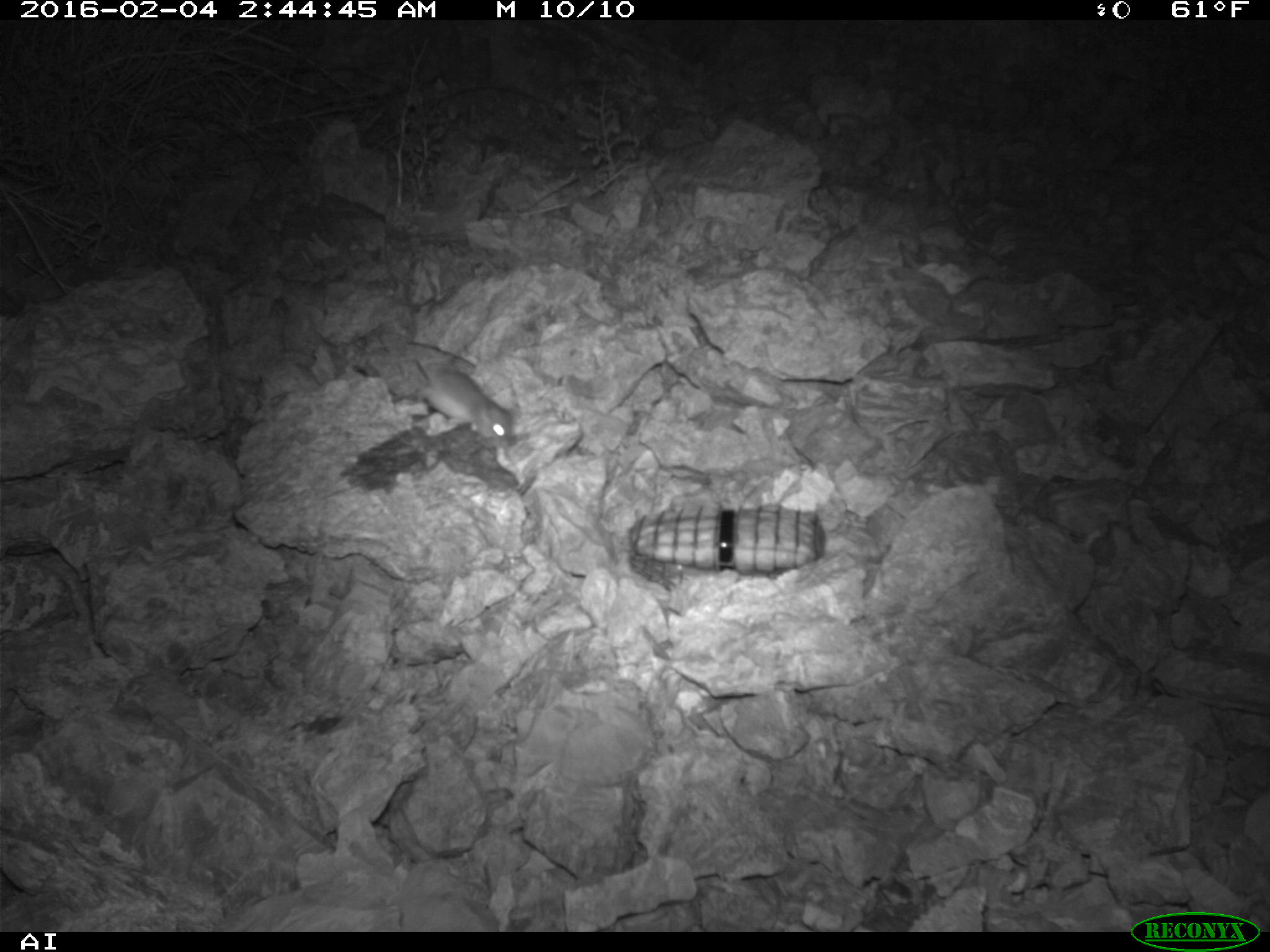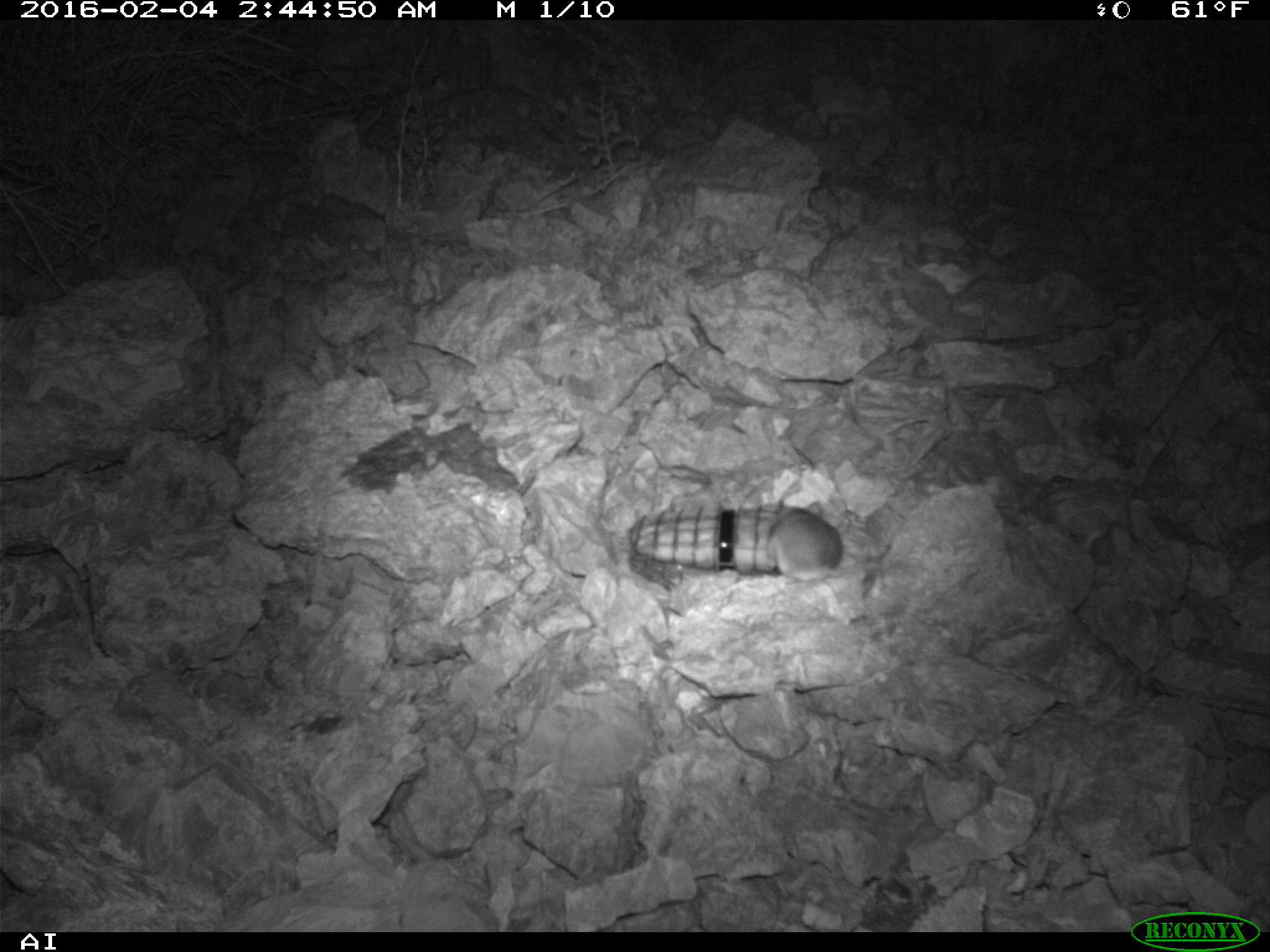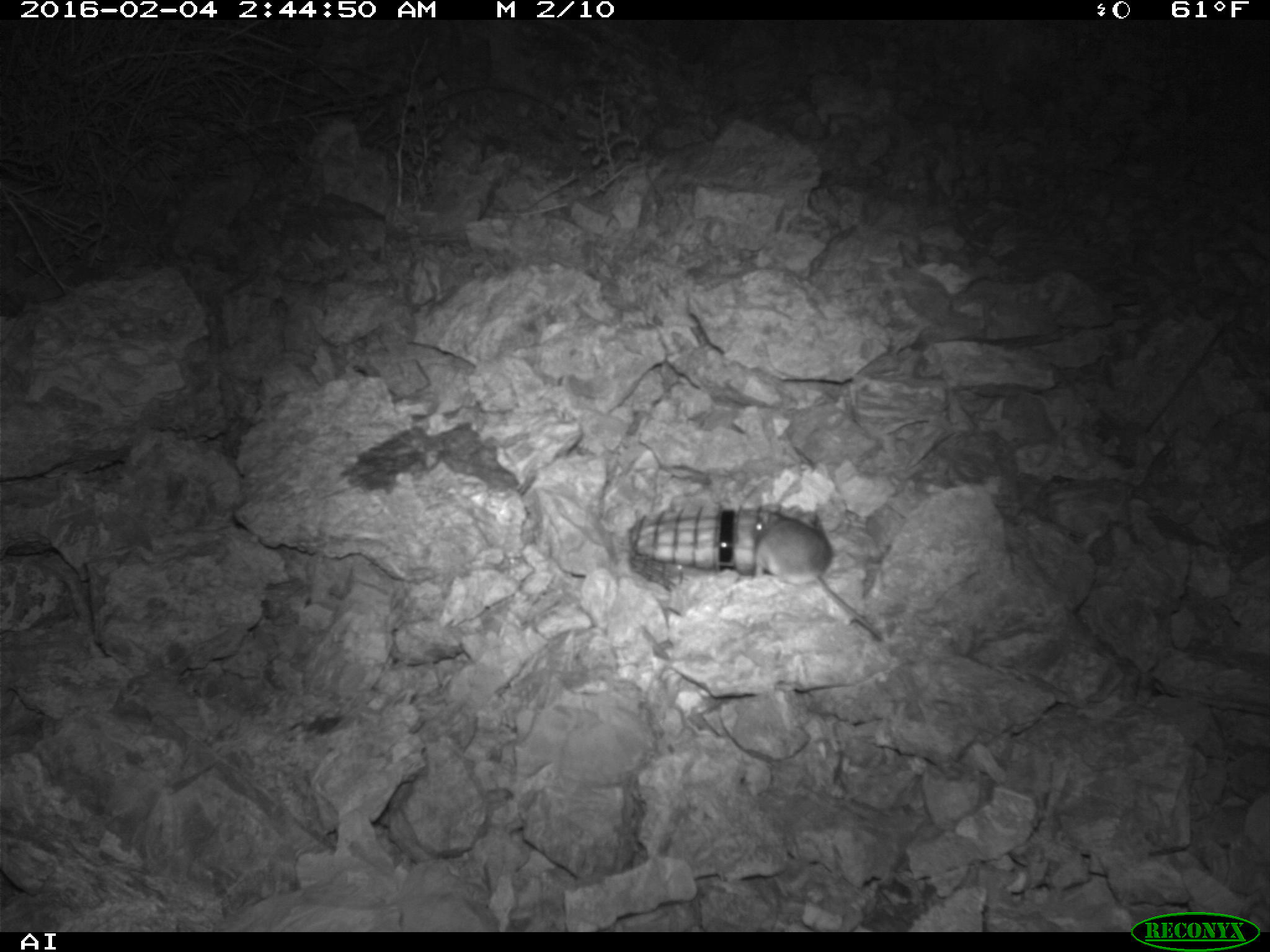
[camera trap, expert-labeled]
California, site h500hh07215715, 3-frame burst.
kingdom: Animalia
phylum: Chordata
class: Mammalia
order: Rodentia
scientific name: Rodentia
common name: rodent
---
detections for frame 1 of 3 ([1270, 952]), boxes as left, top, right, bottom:
rodent: 411, 359, 516, 449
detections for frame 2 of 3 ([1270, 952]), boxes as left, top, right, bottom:
rodent: 764, 498, 850, 580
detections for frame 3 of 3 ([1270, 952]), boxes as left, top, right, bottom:
rodent: 753, 501, 884, 643